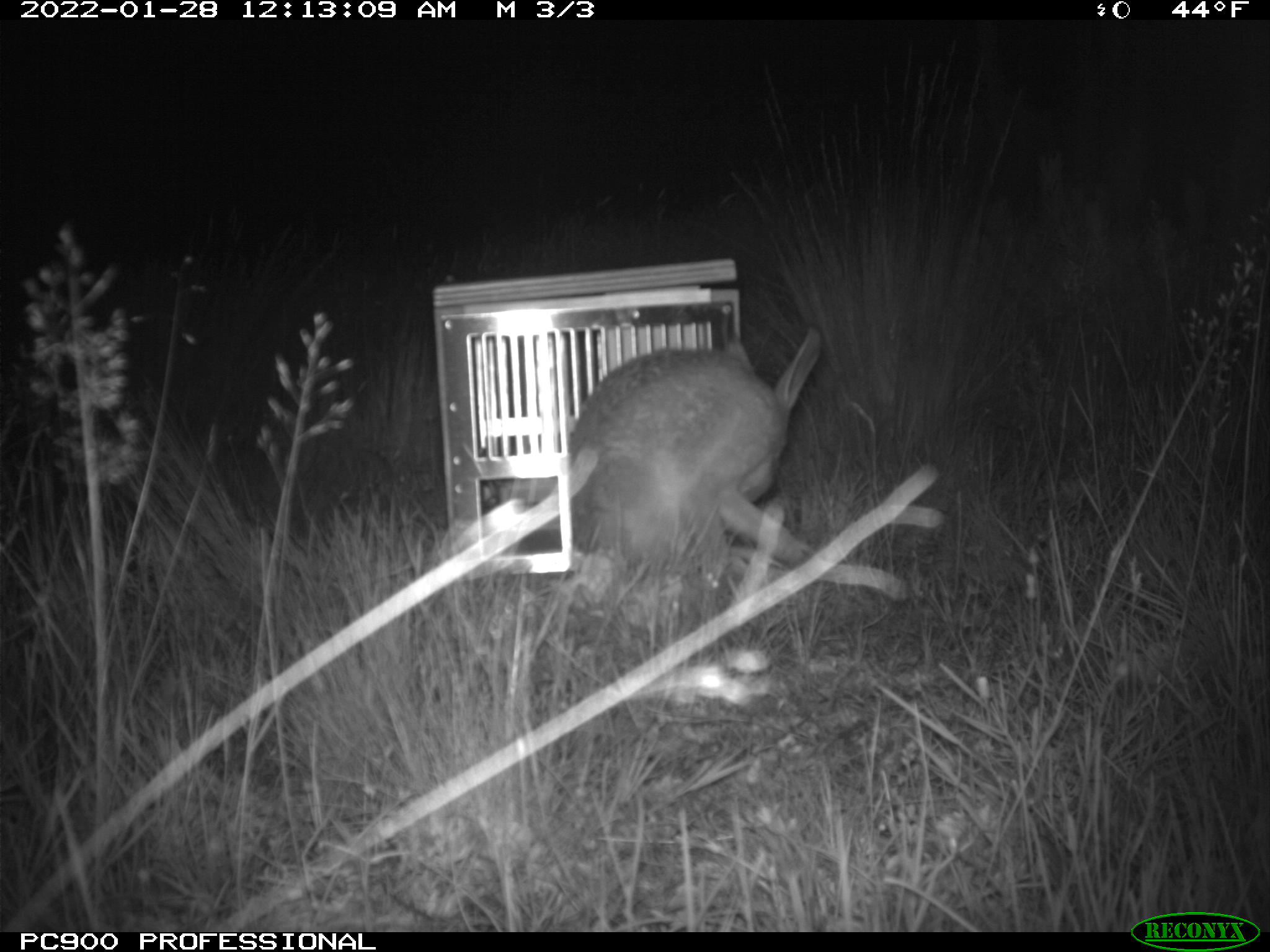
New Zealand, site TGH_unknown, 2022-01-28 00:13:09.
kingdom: Animalia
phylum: Chordata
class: Mammalia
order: Lagomorpha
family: Leporidae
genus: Lepus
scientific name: Lepus europaeus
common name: brown hare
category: hare